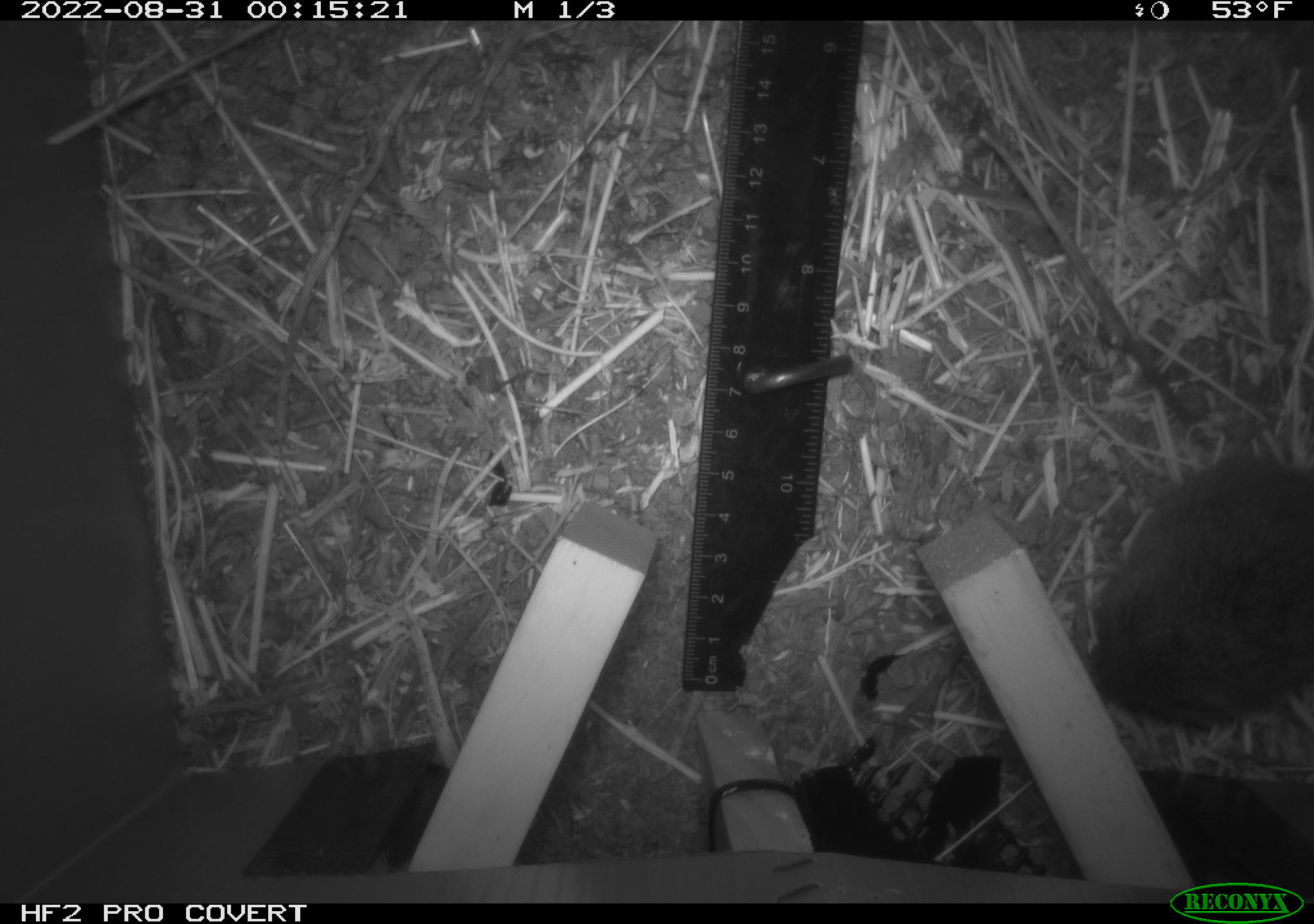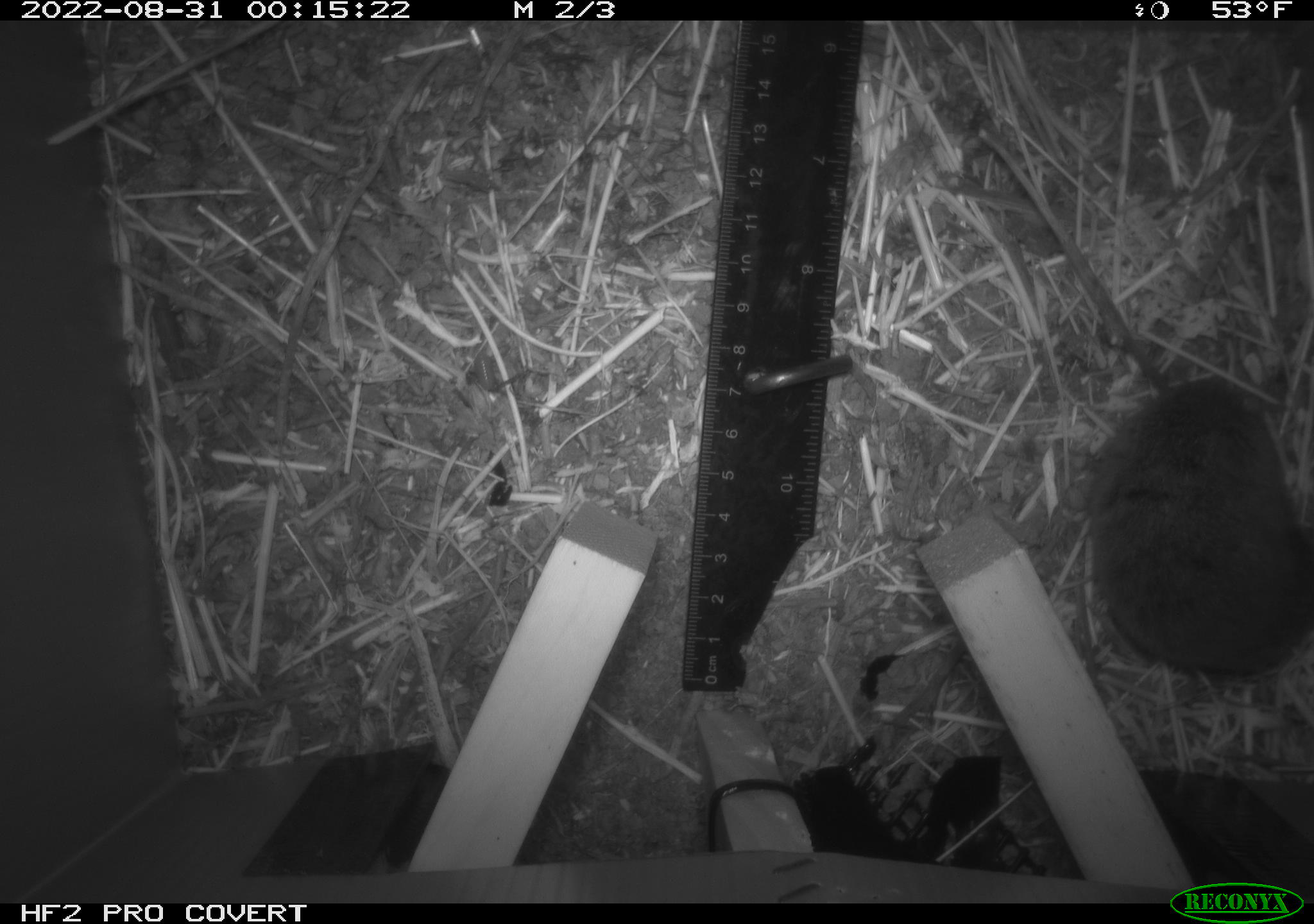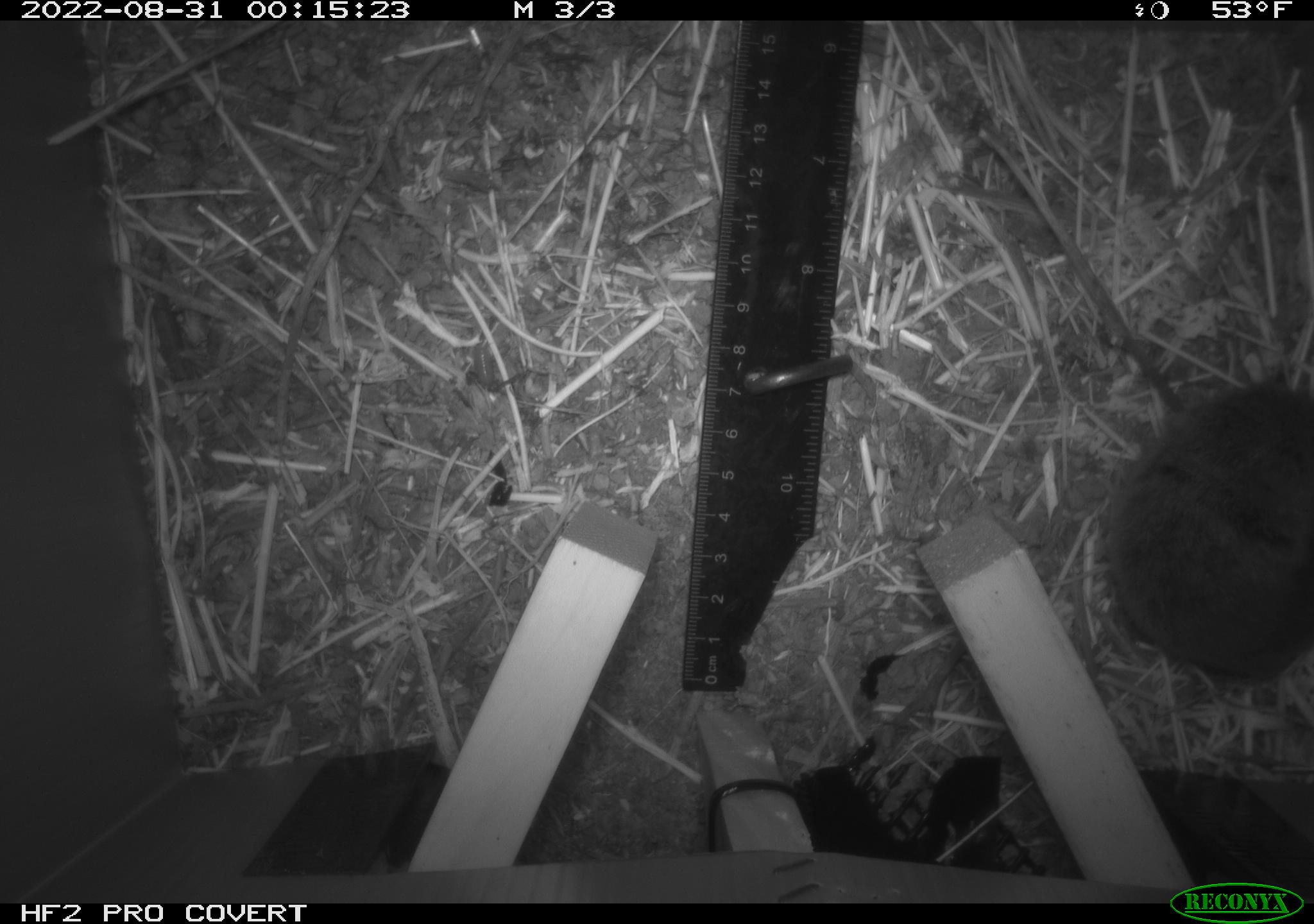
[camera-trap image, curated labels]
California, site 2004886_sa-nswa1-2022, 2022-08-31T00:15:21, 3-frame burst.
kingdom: Animalia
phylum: Chordata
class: Mammalia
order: Rodentia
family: Cricetidae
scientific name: Cricetidae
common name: hamsters, voles, lemmings, and allies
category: cricetidae family